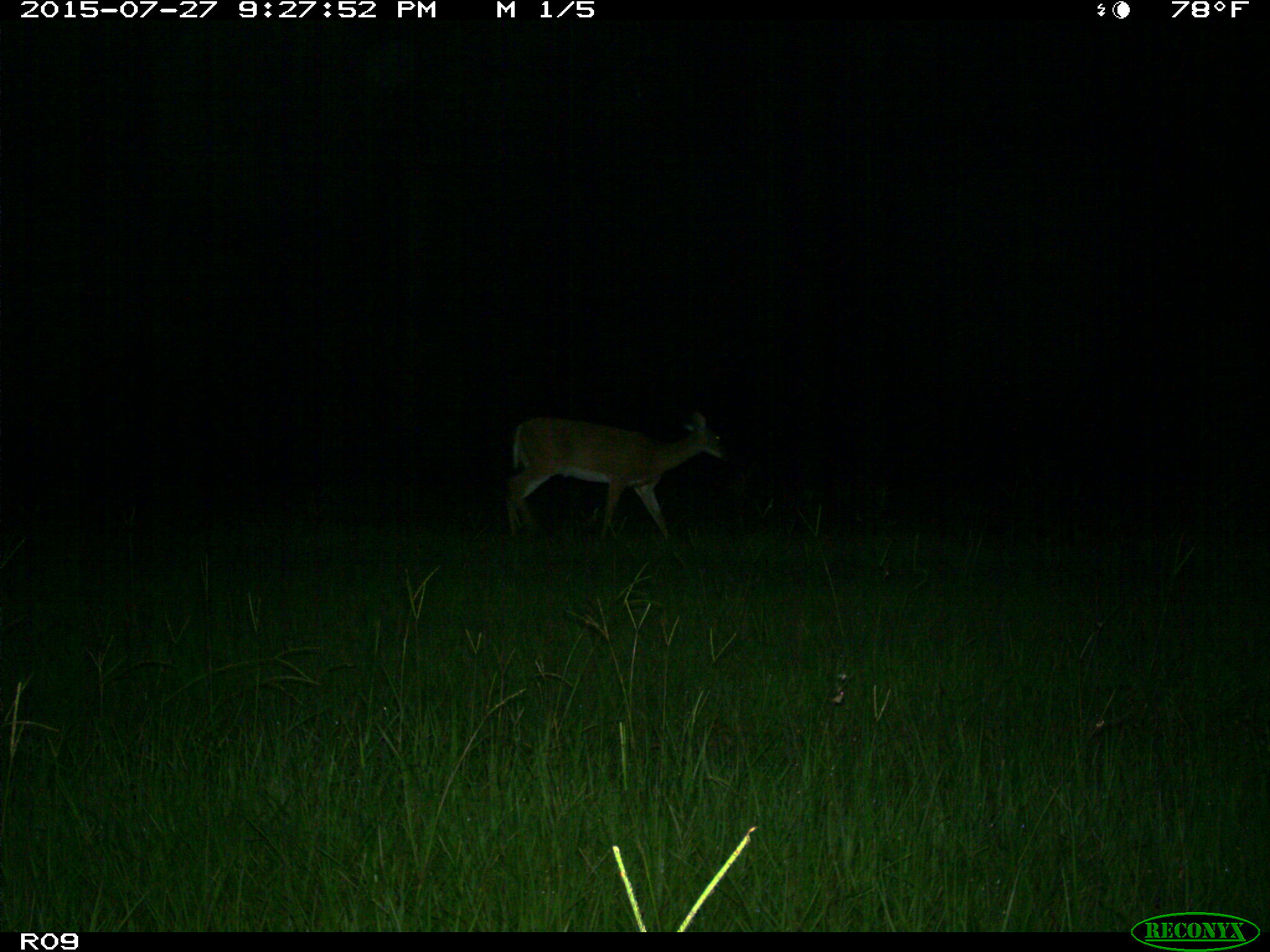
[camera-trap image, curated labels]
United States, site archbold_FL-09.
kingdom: Animalia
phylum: Chordata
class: Mammalia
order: Artiodactyla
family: Cervidae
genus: Odocoileus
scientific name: Odocoileus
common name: deer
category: unidentified deer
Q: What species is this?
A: Unidentified deer (deer) (Odocoileus).